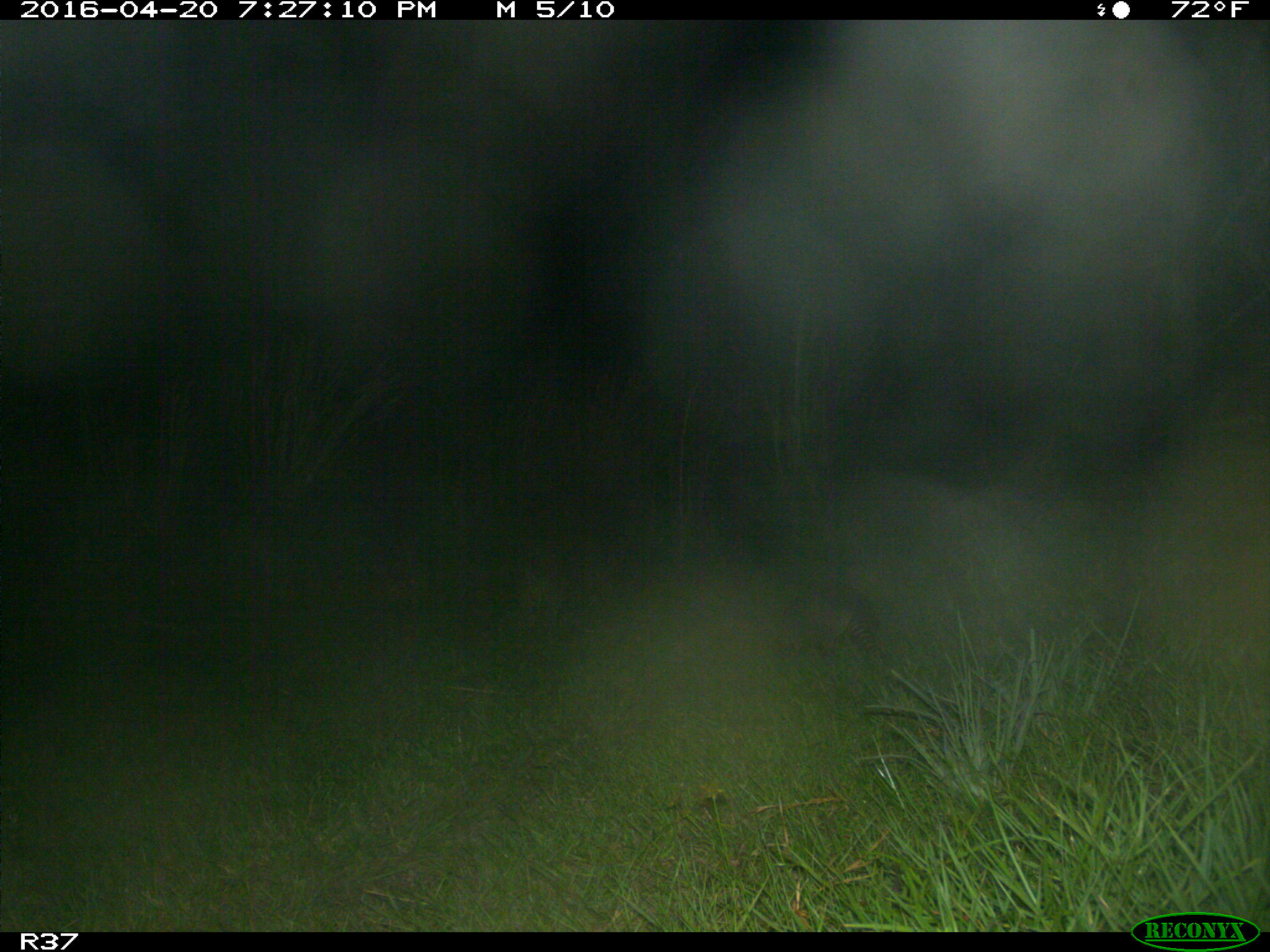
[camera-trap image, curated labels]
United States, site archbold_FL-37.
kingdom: Animalia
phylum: Chordata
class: Mammalia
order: Cingulata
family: Dasypodidae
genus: Dasypus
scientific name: Dasypus novemcinctus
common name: nine-banded armadillo